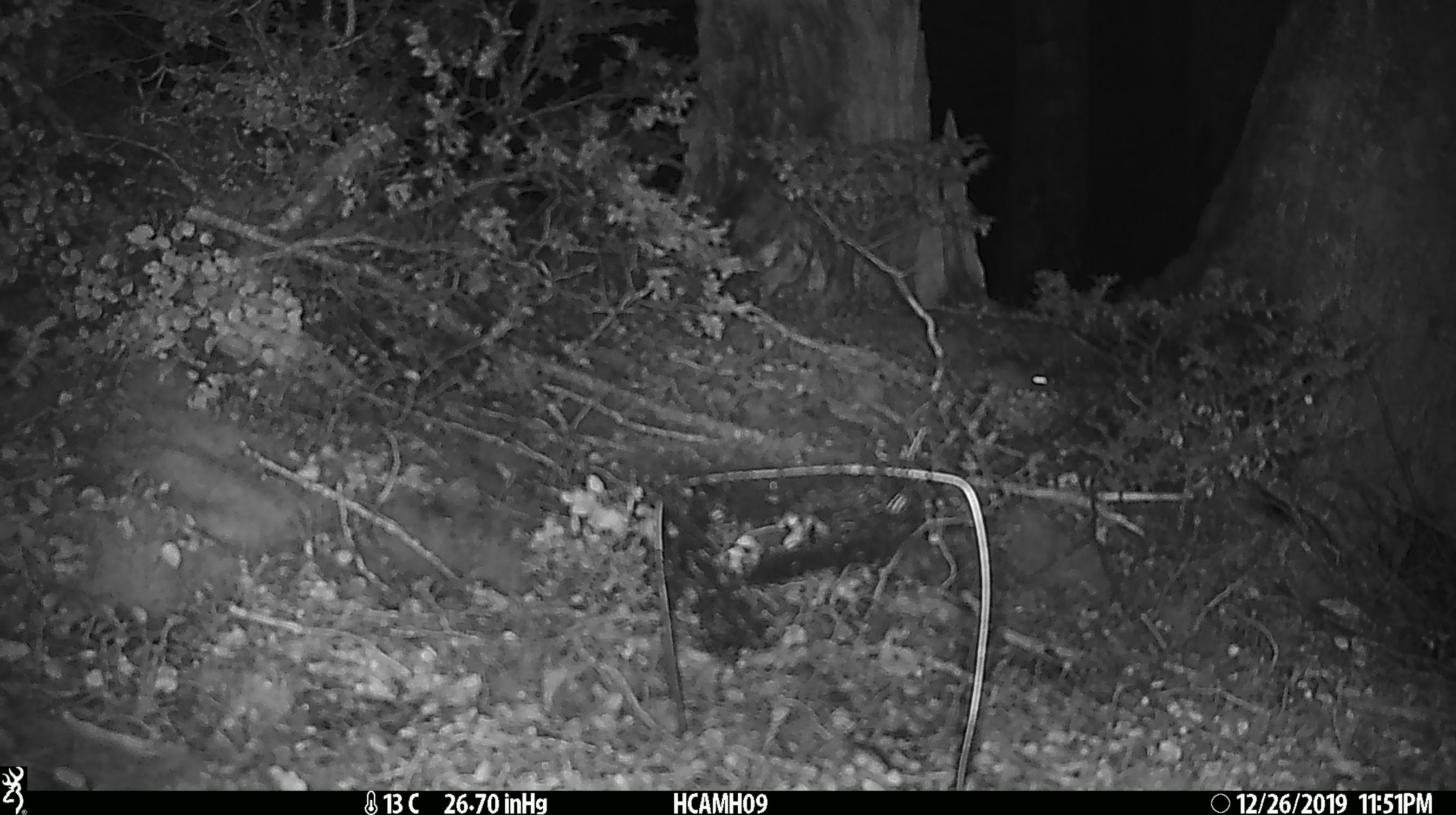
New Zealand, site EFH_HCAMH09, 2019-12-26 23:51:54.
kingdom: Animalia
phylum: Chordata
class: Mammalia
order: Rodentia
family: Muridae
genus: Mus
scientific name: Mus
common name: mouse